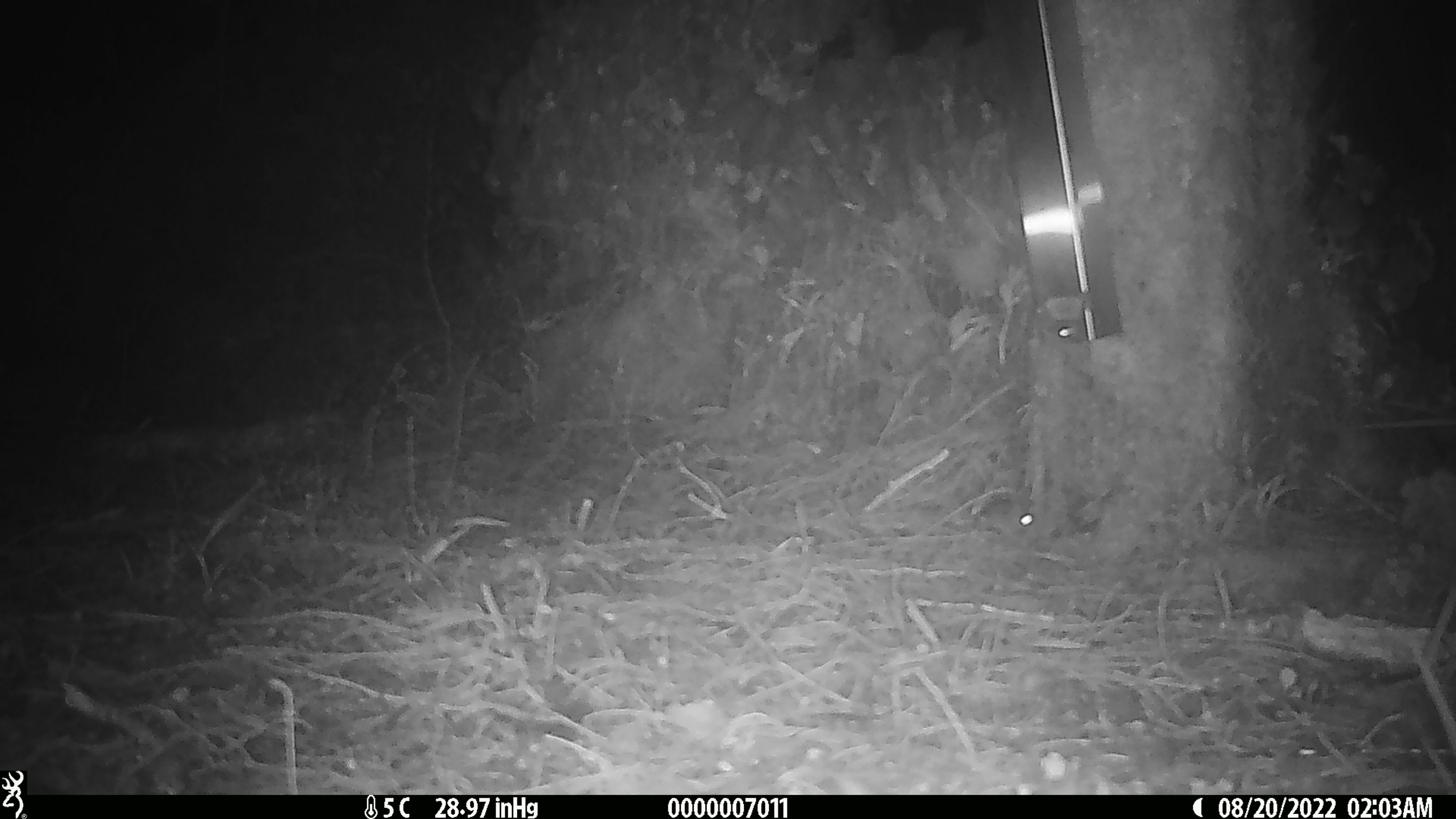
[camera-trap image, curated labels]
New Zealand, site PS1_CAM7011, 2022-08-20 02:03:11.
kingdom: Animalia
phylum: Chordata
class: Mammalia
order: Rodentia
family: Muridae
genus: Mus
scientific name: Mus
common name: mouse